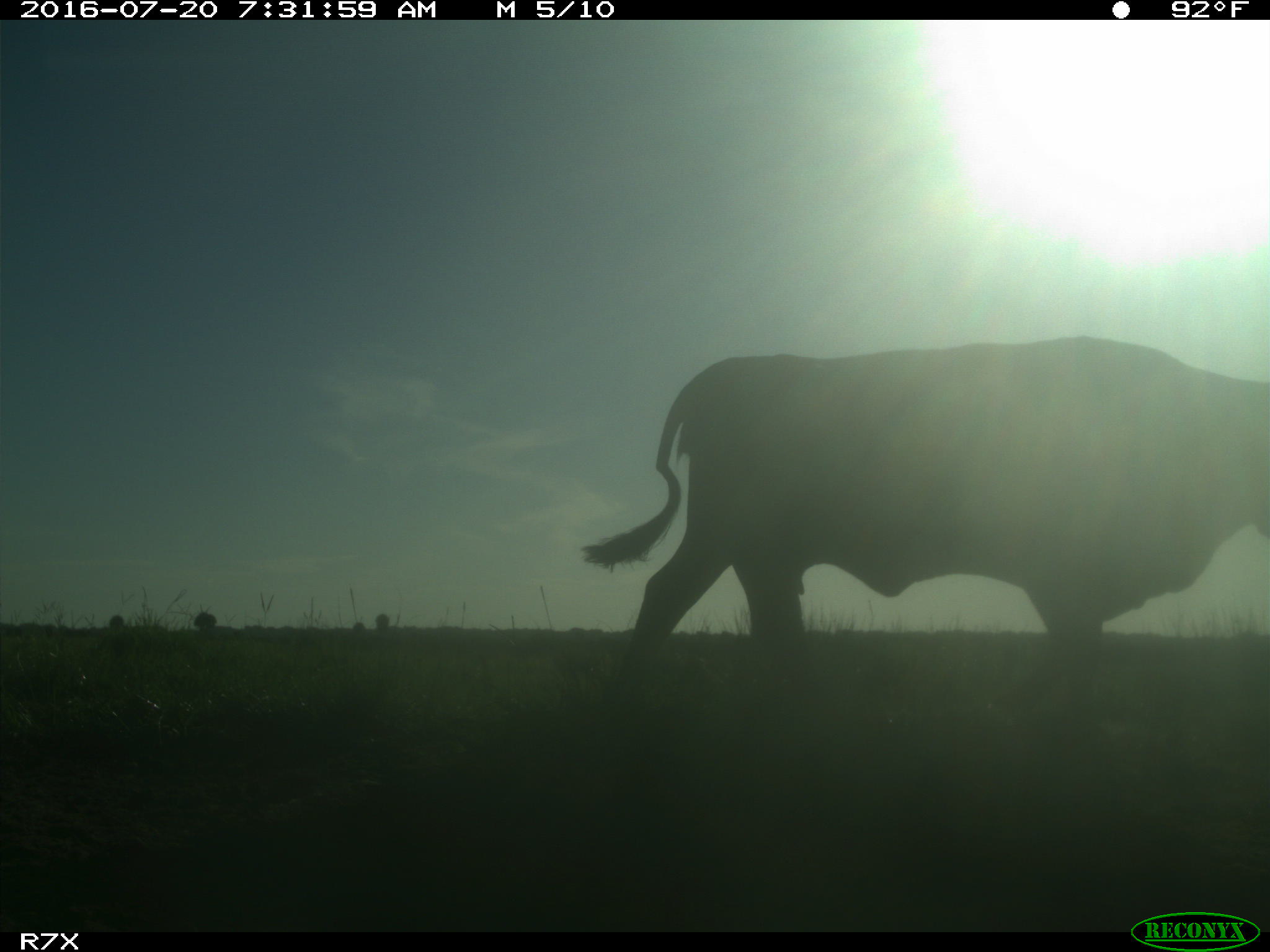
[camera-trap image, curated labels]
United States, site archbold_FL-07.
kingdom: Animalia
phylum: Chordata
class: Mammalia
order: Artiodactyla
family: Bovidae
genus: Bos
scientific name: Bos taurus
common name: domestic cow